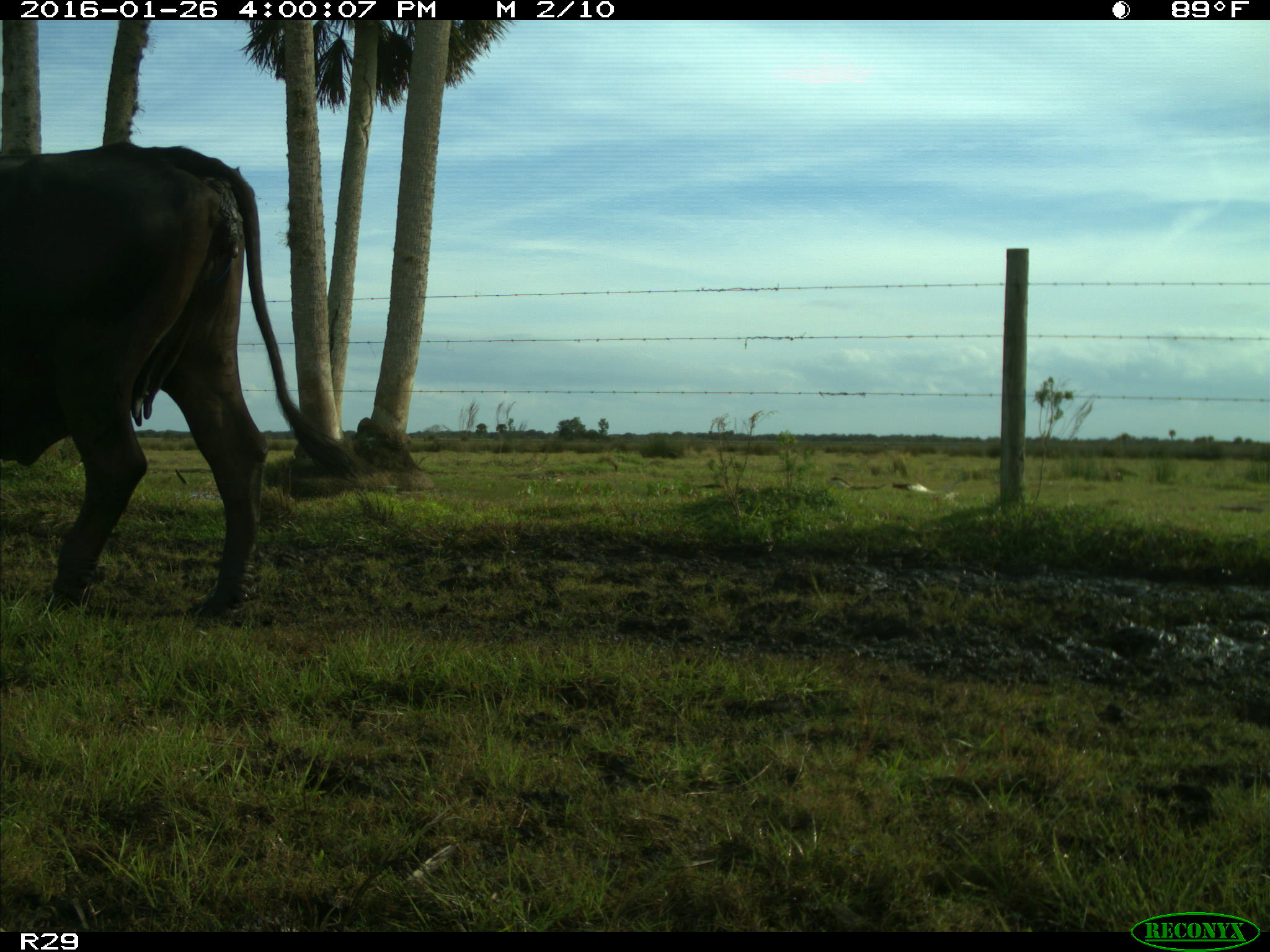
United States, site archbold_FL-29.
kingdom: Animalia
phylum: Chordata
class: Mammalia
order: Artiodactyla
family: Bovidae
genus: Bos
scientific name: Bos taurus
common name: domestic cow